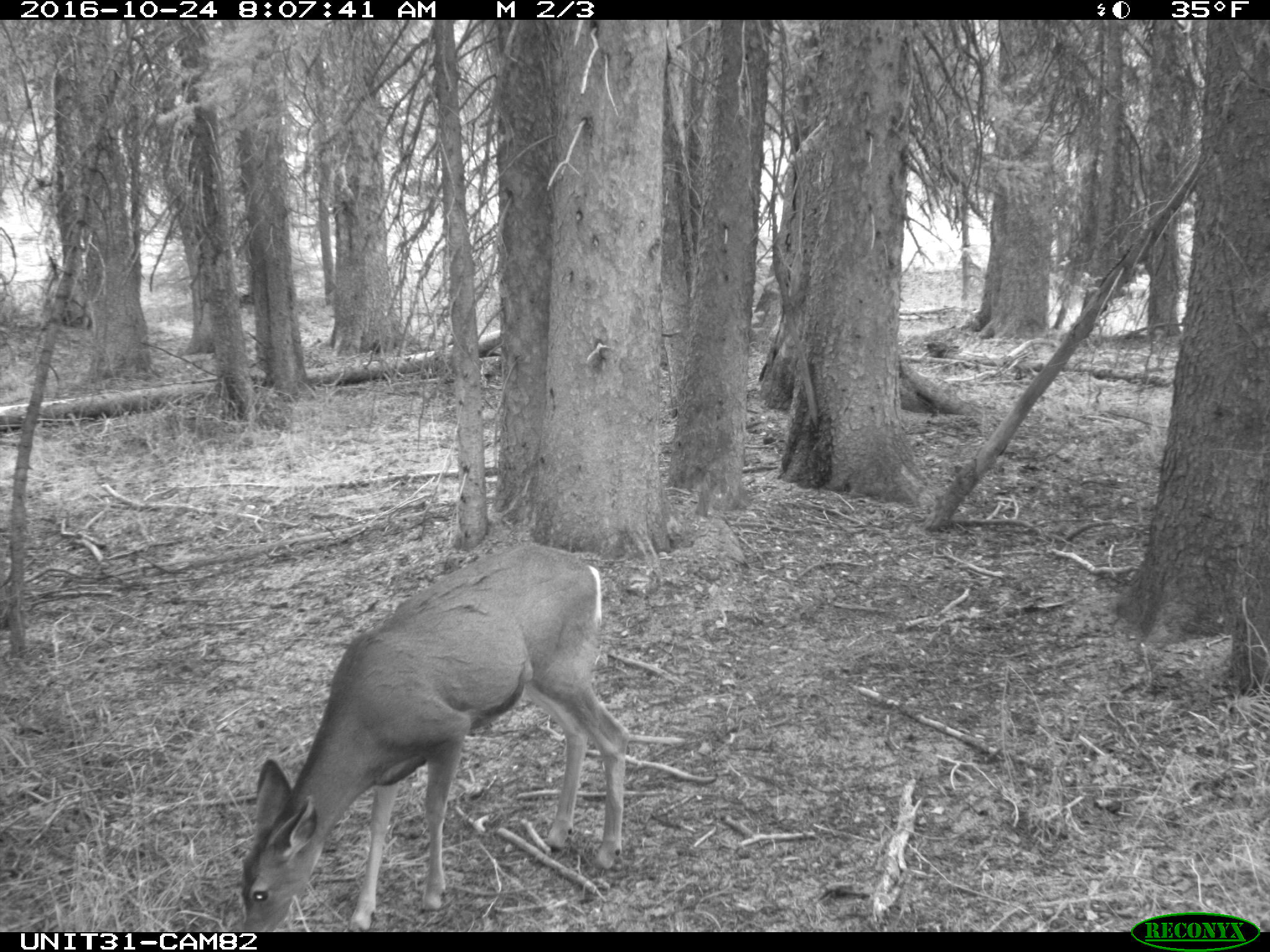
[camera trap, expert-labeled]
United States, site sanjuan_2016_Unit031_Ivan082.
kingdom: Animalia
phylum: Chordata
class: Mammalia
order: Artiodactyla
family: Cervidae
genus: Odocoileus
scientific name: Odocoileus hemionus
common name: mule deer